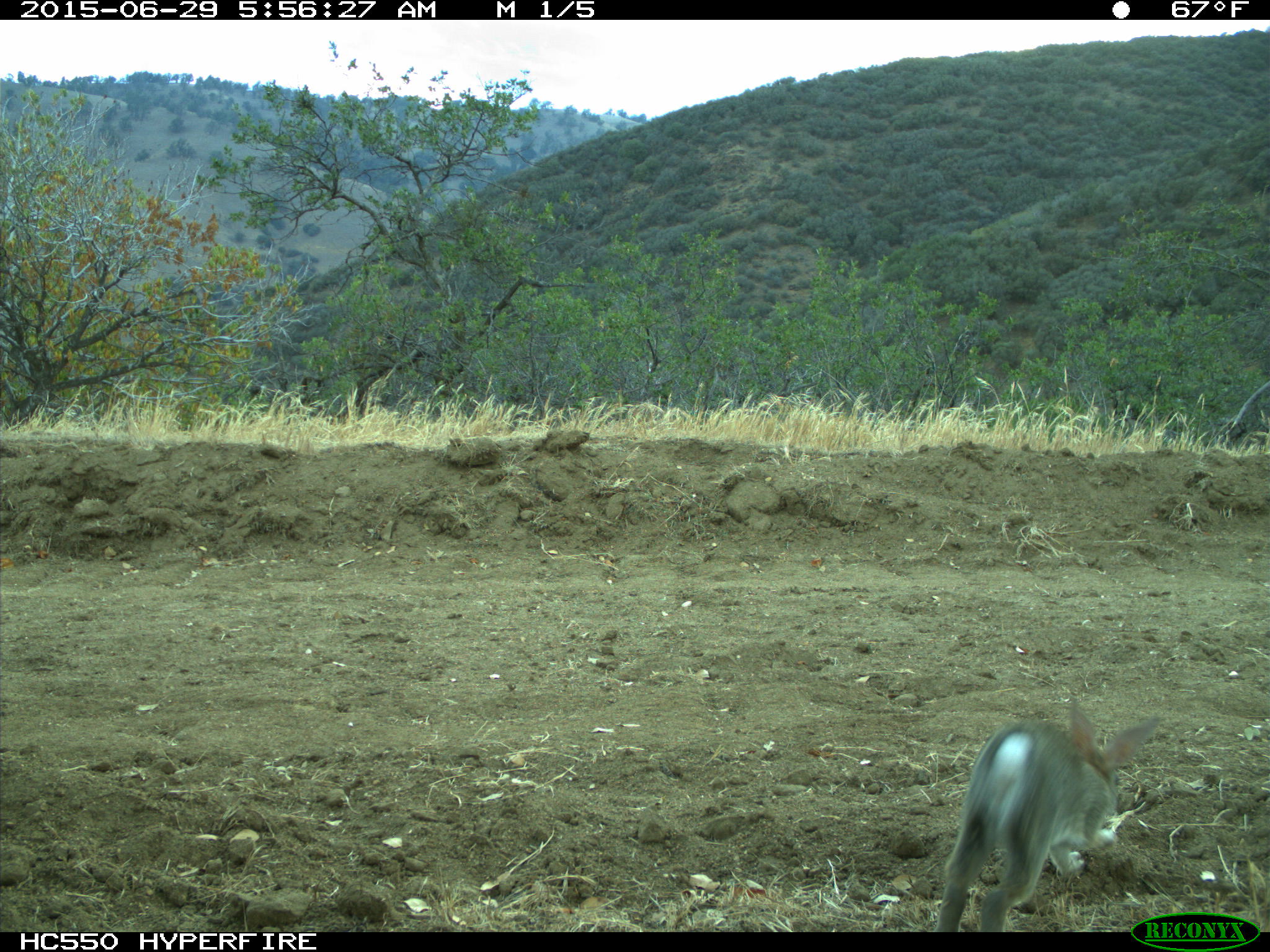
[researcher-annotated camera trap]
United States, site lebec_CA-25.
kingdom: Animalia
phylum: Chordata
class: Mammalia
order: Lagomorpha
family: Leporidae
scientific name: Leporidae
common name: rabbits and hares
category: unidentified rabbit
Unidentified rabbit (rabbits and hares) (Leporidae).